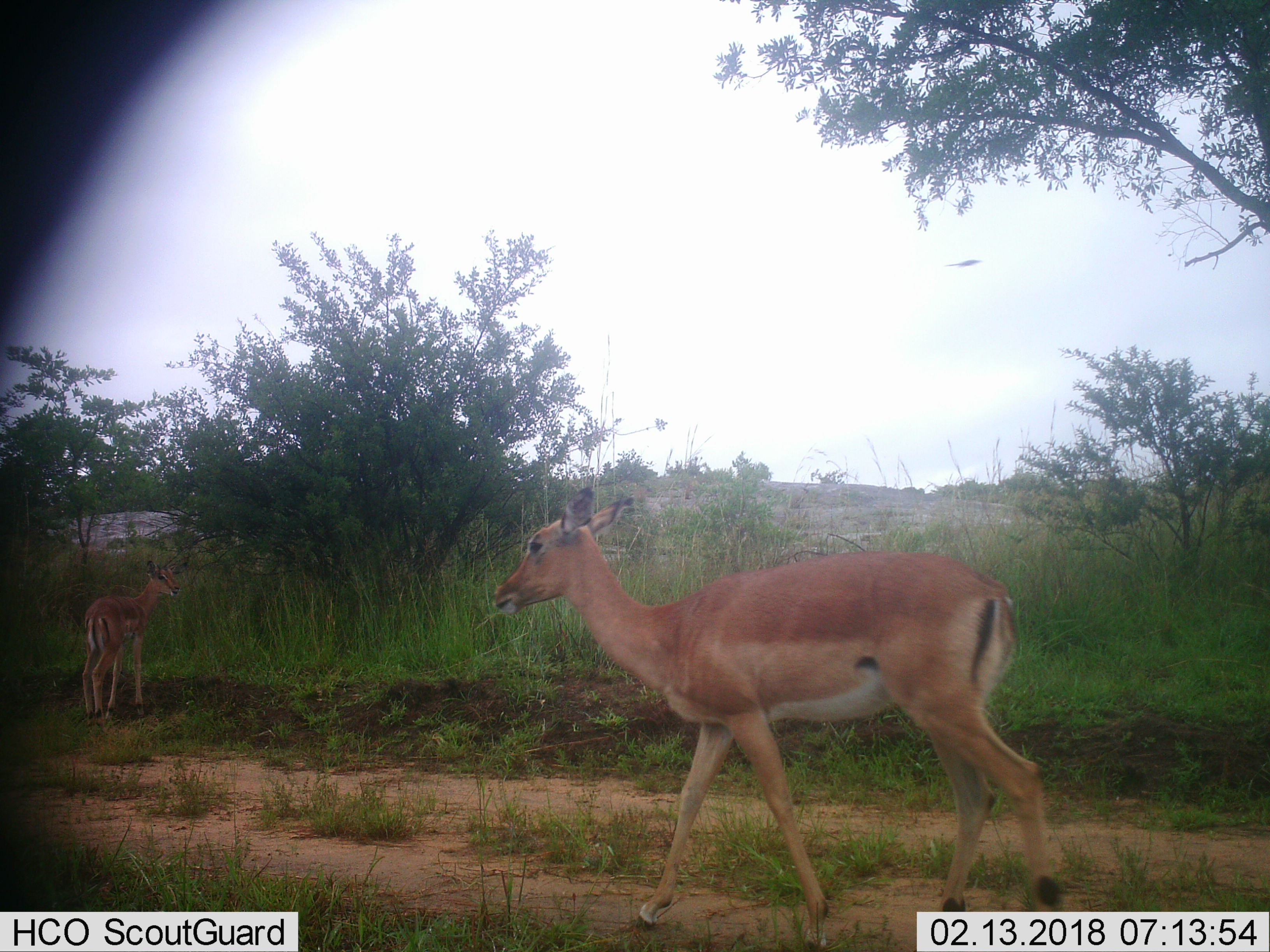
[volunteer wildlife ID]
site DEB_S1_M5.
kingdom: Animalia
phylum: Chordata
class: Mammalia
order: Artiodactyla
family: Bovidae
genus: Aepyceros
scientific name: Aepyceros melampus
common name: impala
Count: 2.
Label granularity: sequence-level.